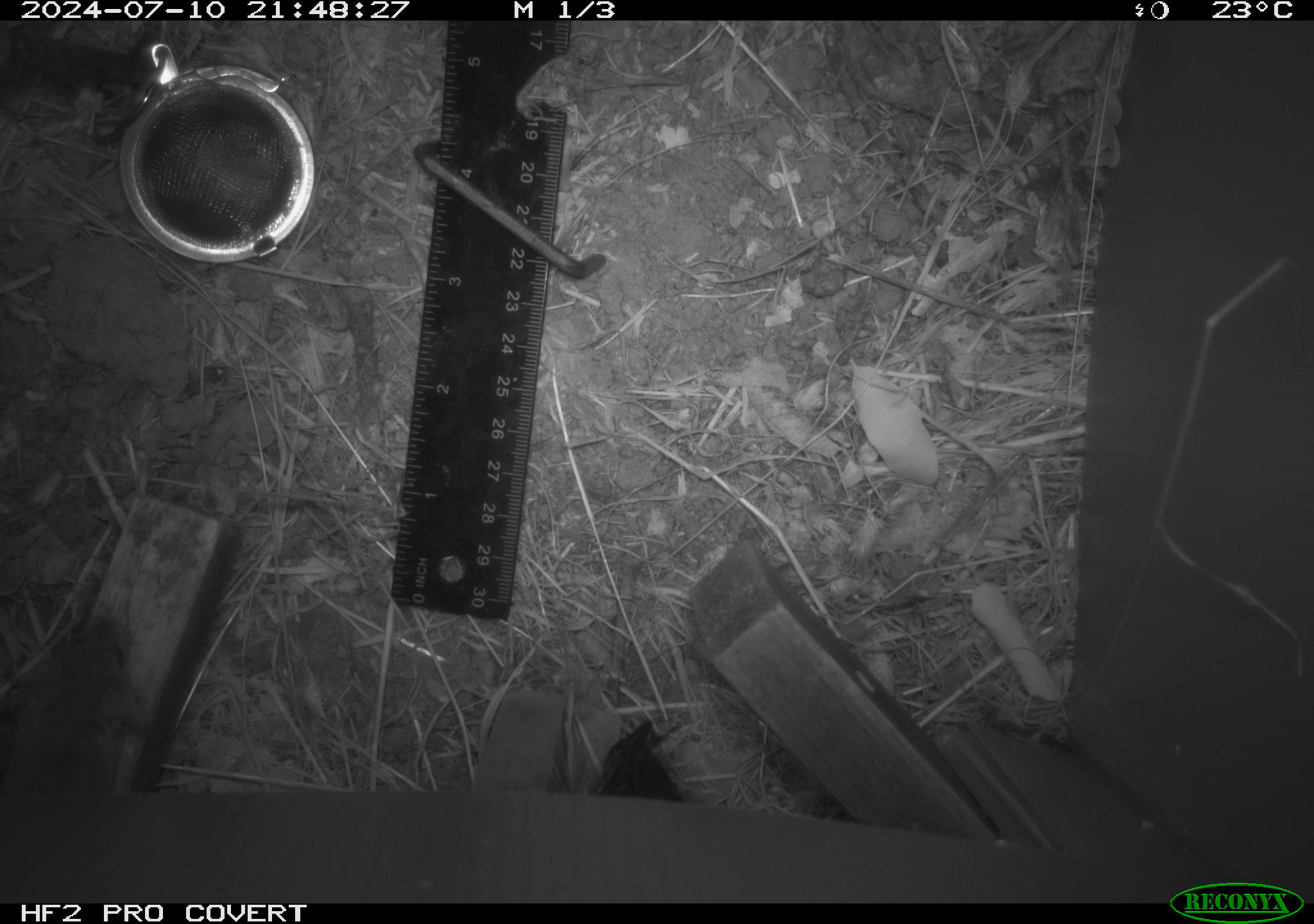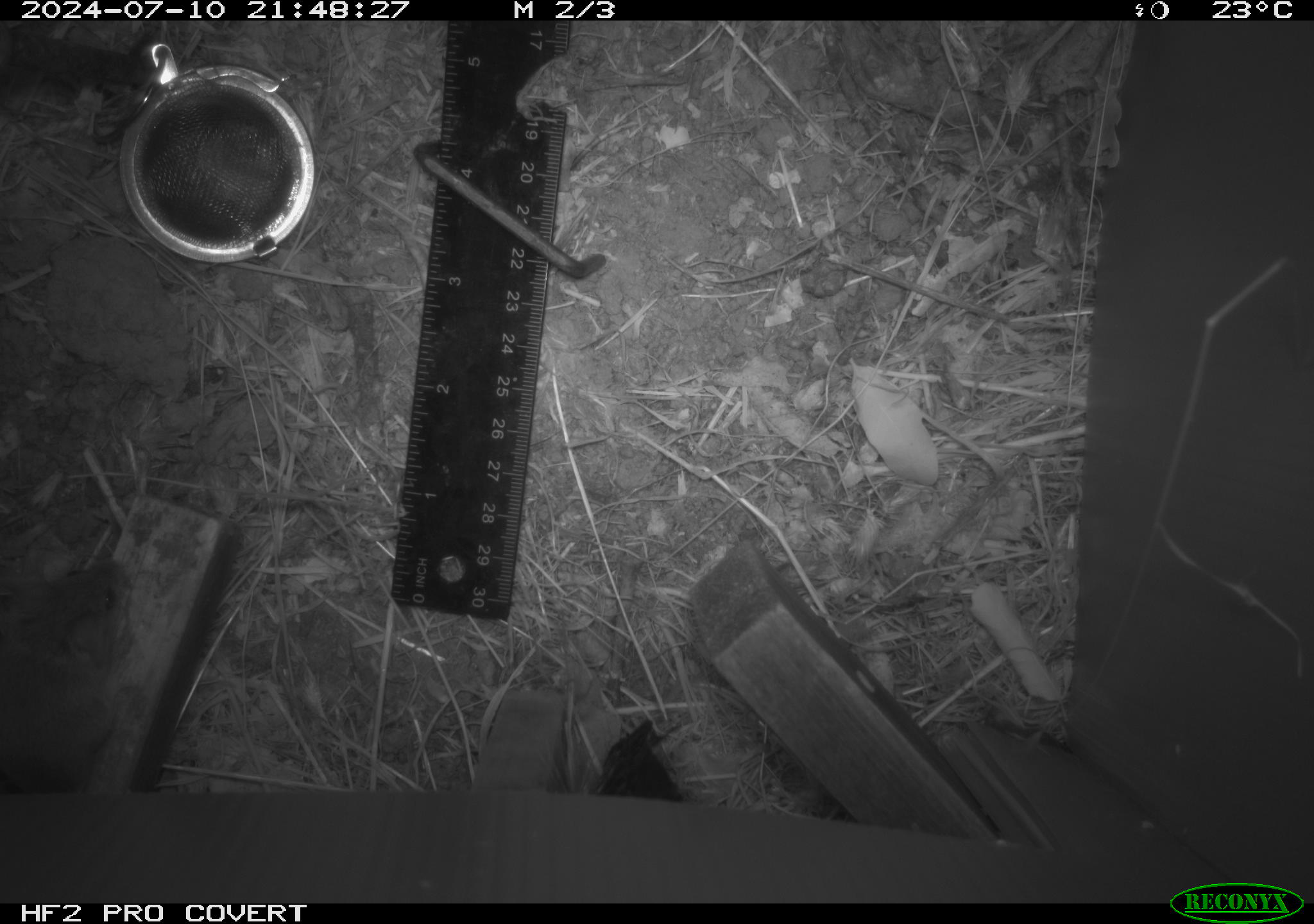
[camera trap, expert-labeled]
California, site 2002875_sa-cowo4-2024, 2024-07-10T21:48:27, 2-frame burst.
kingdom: Animalia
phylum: Chordata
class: Mammalia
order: Rodentia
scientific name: Rodentia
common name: mouse species